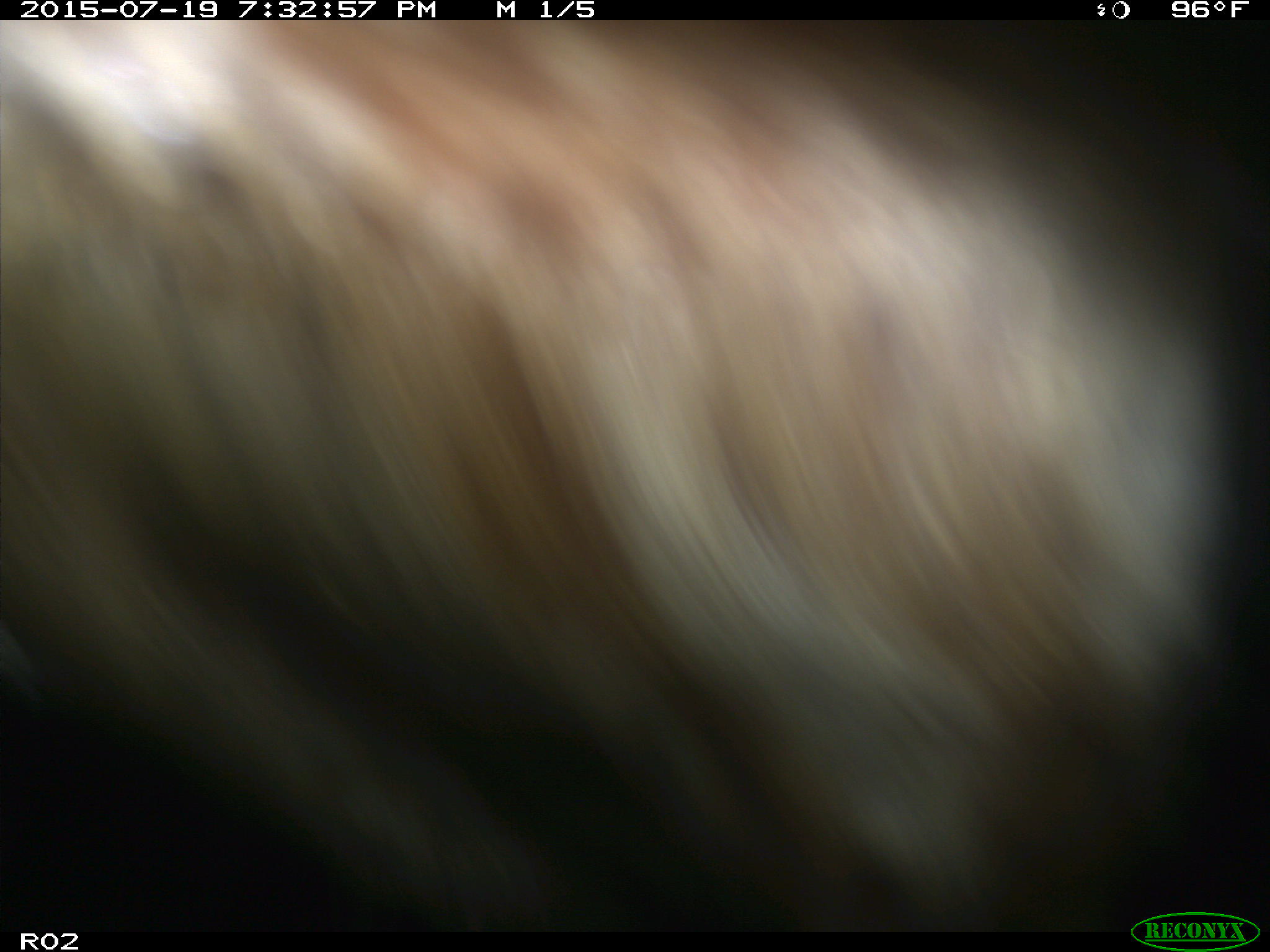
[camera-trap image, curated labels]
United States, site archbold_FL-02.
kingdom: Animalia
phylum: Chordata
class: Mammalia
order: Artiodactyla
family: Bovidae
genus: Bos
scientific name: Bos taurus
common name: domestic cow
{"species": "Bos taurus (domestic cow)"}